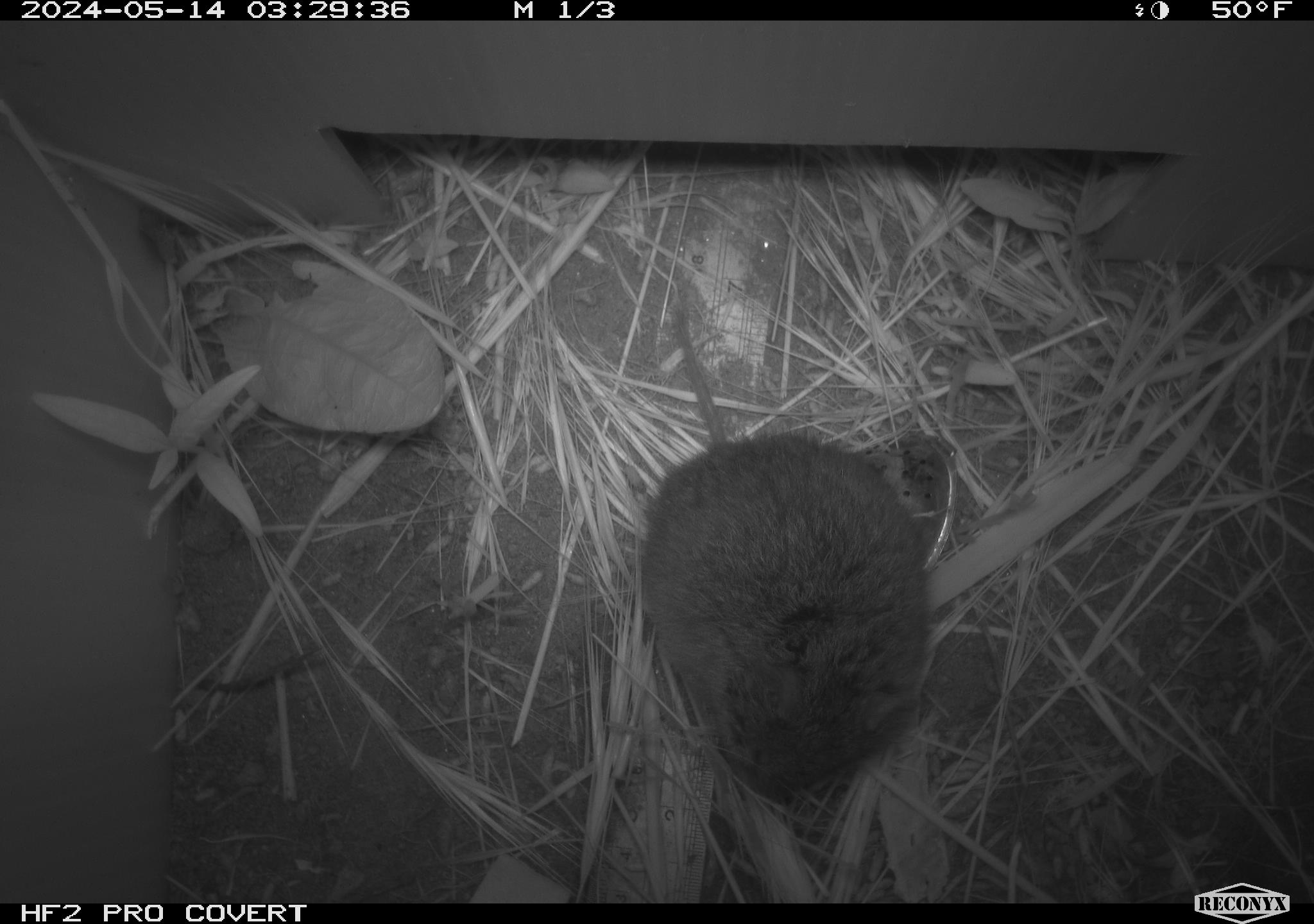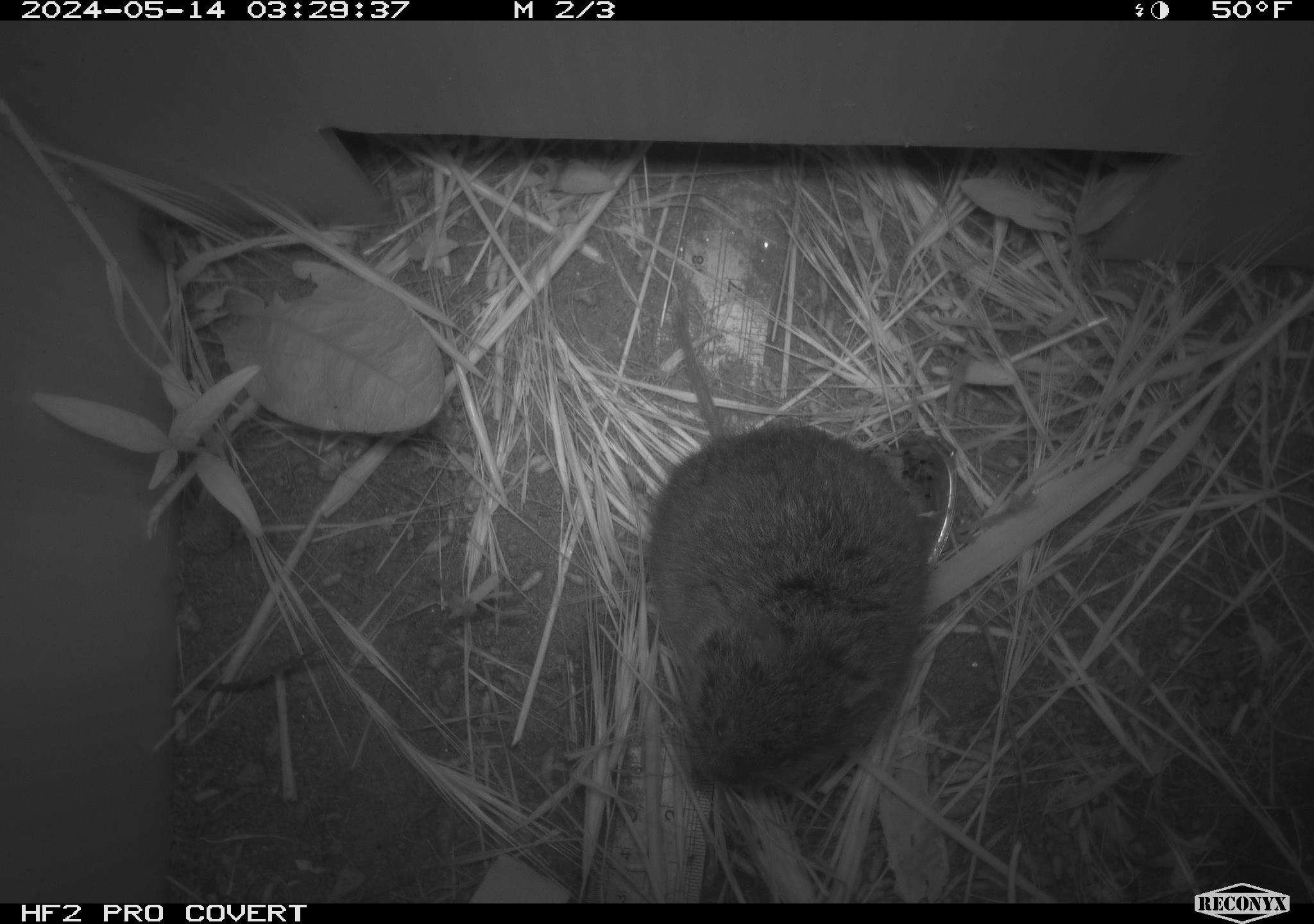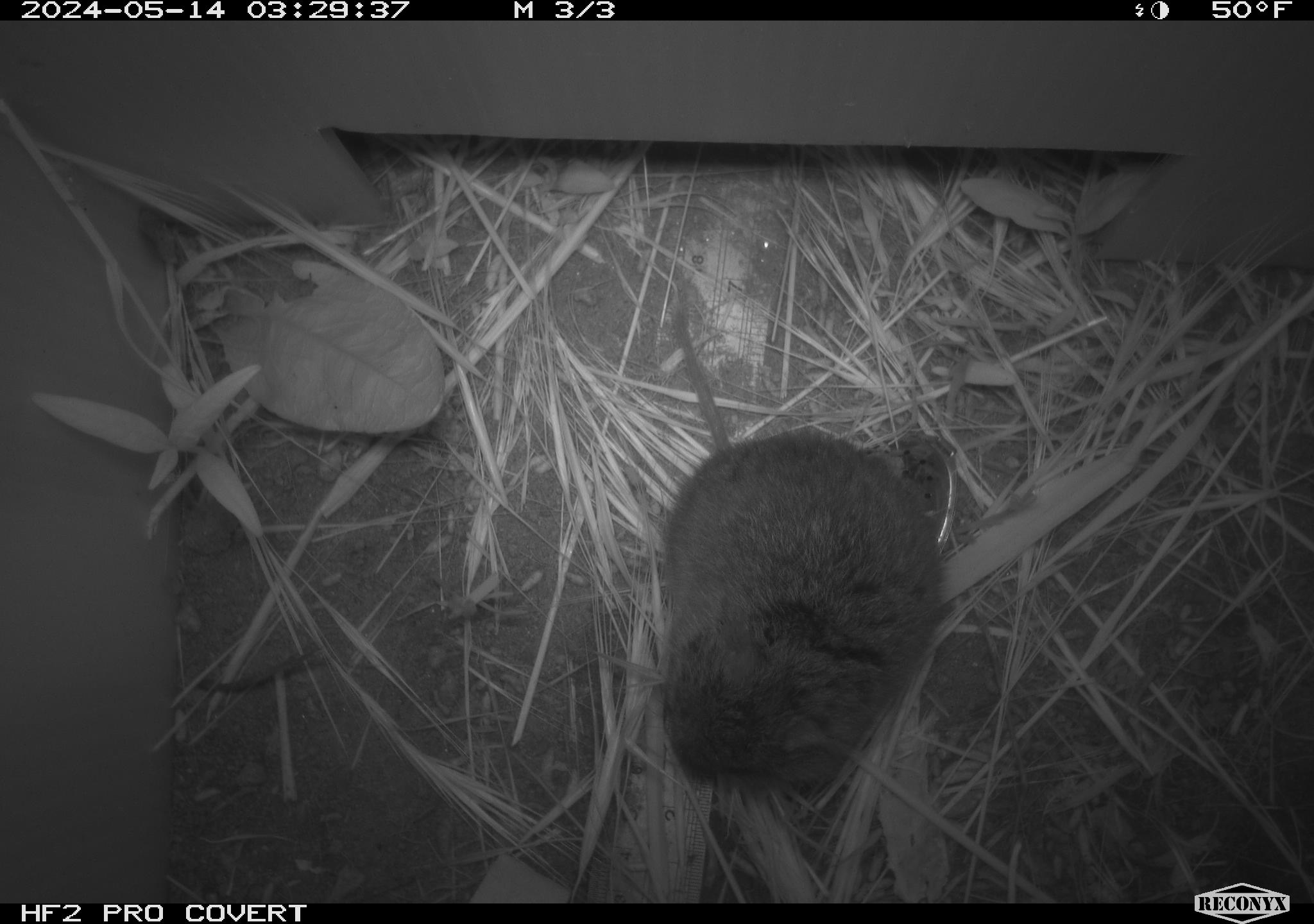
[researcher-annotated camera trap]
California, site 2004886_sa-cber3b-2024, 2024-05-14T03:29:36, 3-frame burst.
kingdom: Animalia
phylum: Chordata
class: Mammalia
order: Rodentia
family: Cricetidae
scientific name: Arvicolinae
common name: voles, lemmings, and muskrats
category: arvicolinae subfamily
Arvicolinae subfamily (voles, lemmings, and muskrats) (Arvicolinae).